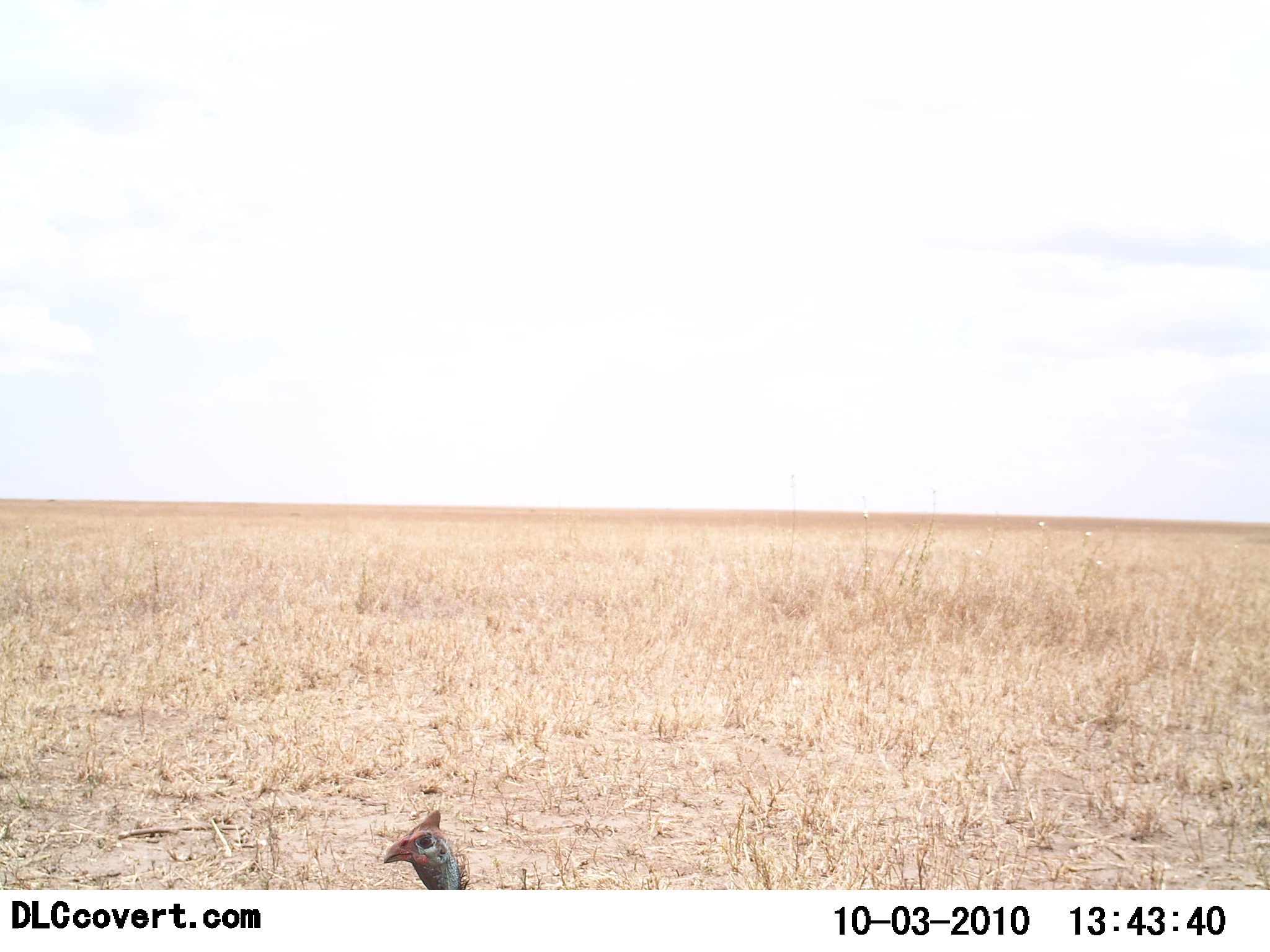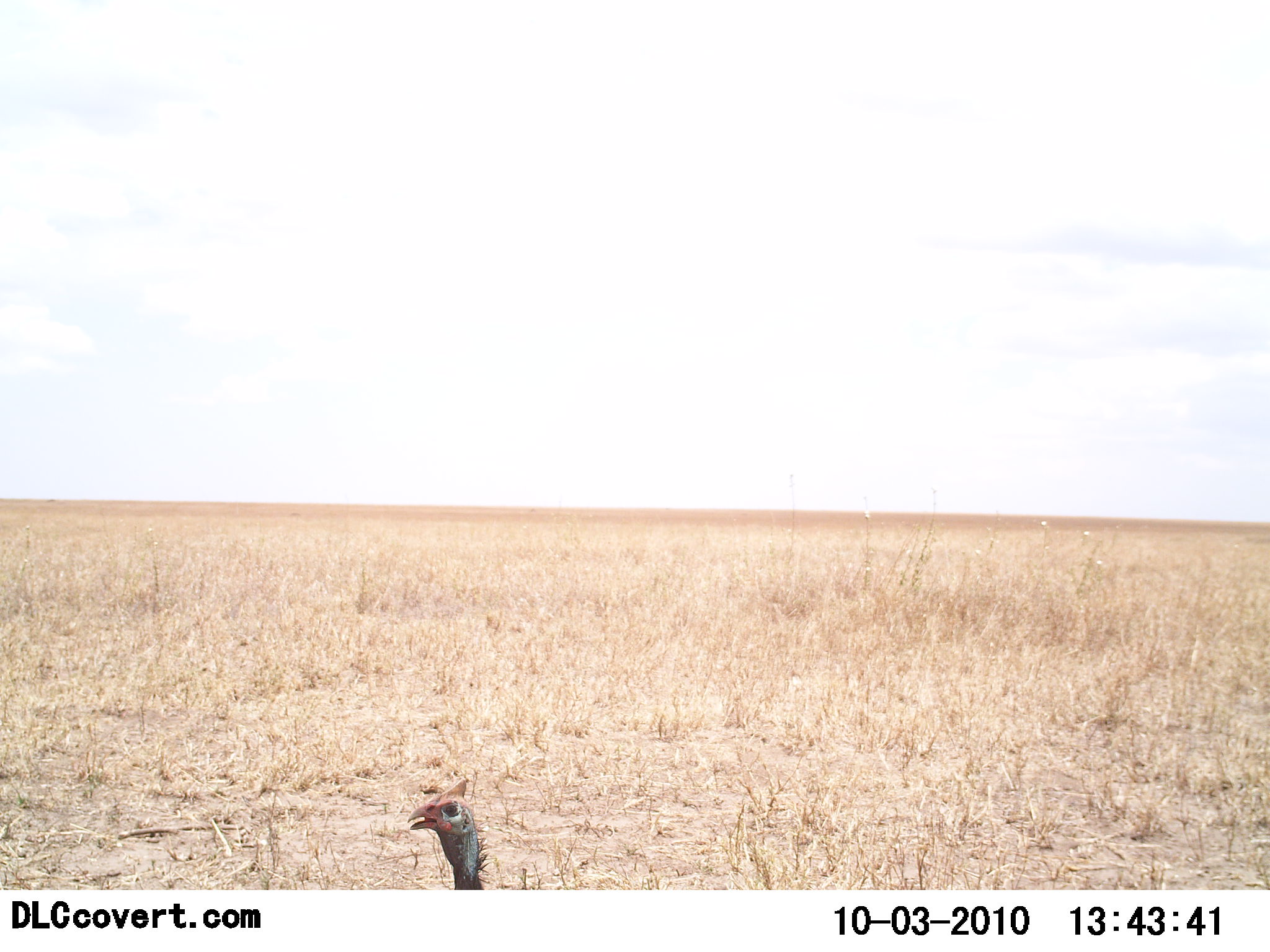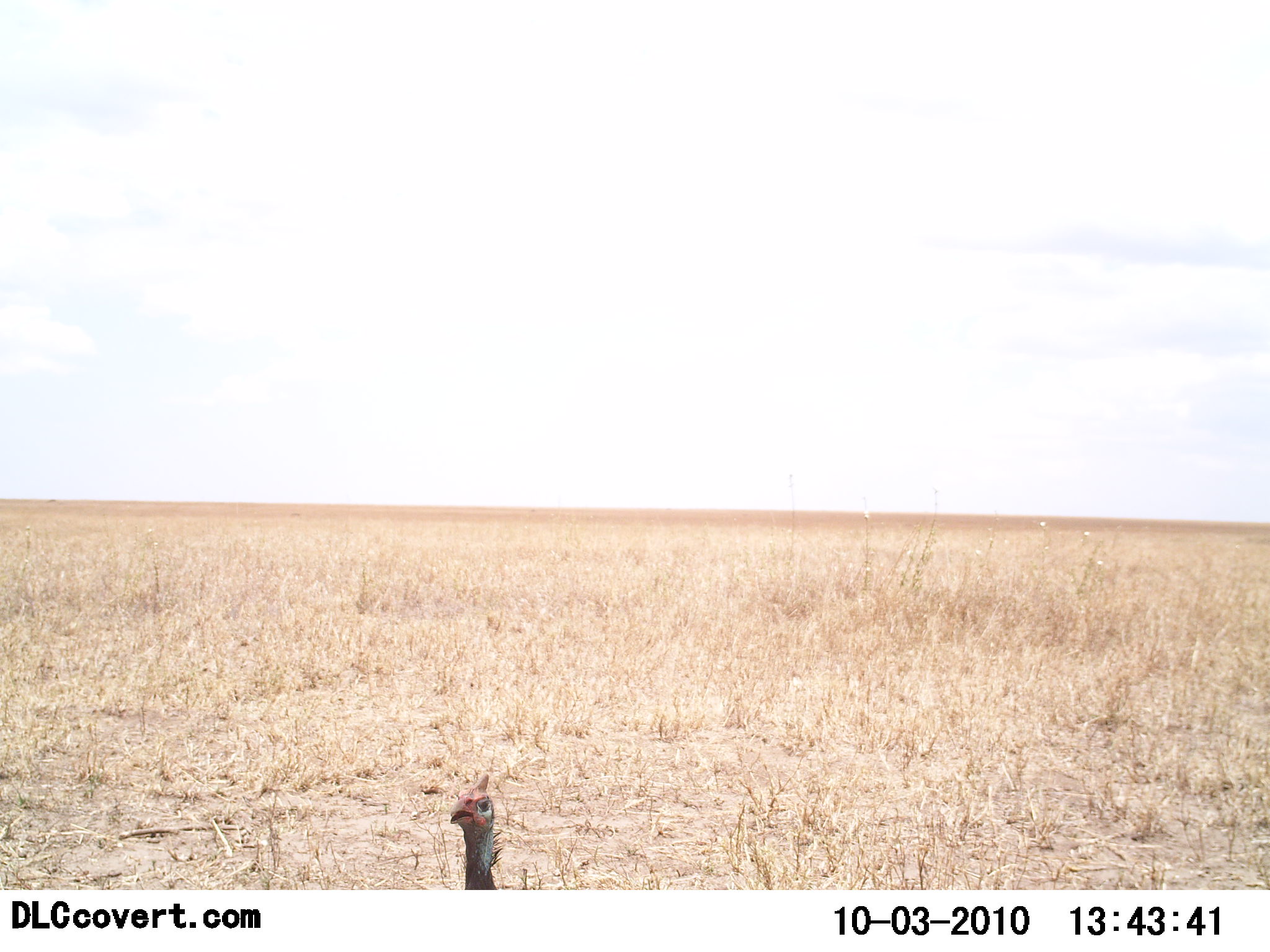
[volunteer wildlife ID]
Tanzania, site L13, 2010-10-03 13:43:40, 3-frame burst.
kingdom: Animalia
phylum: Chordata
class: Aves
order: Galliformes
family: Numididae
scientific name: Numididae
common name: guinea fowl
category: guineafowl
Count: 1.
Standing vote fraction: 77%.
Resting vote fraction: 0%.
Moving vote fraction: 23%.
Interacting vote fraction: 0%.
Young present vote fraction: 0%.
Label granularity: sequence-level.